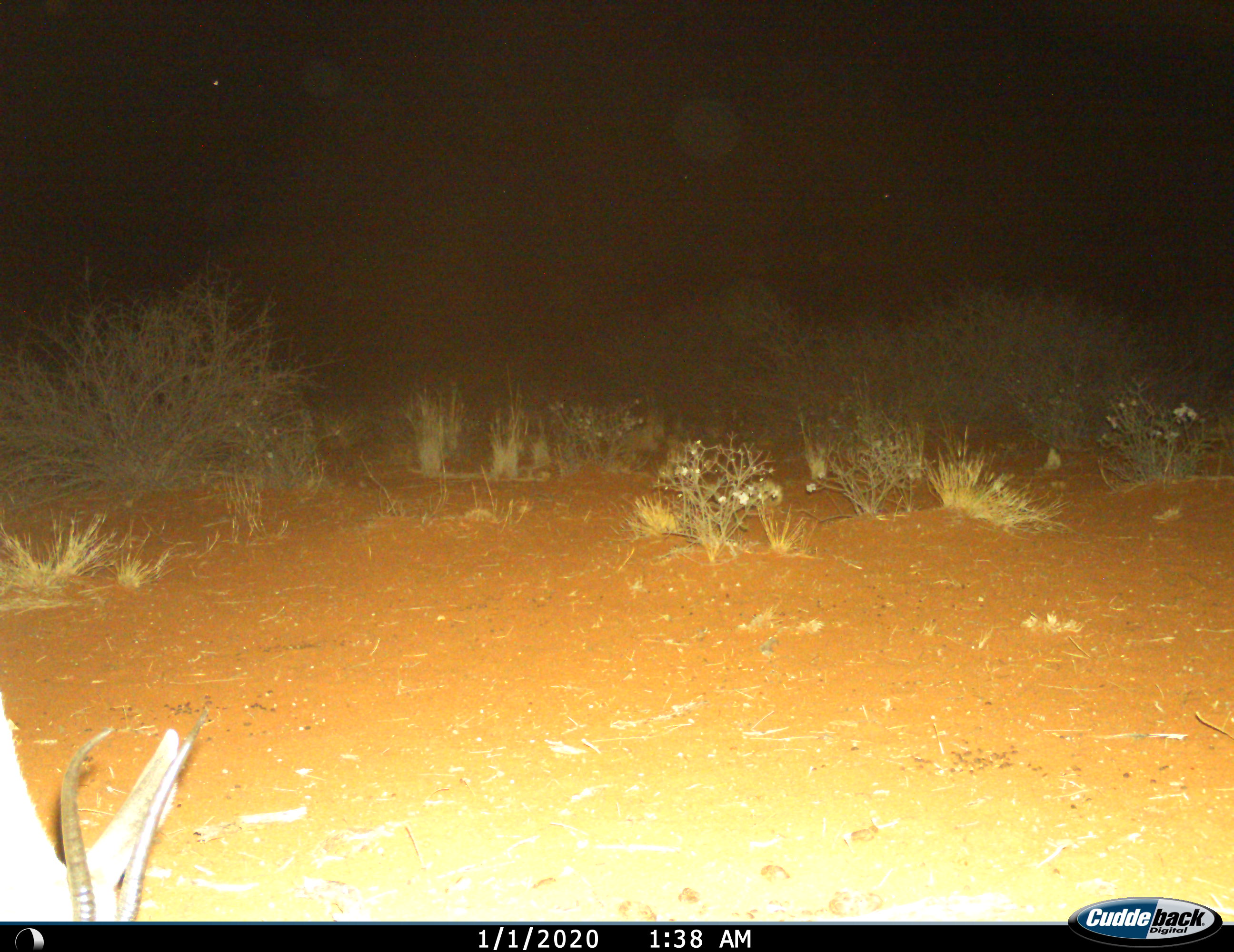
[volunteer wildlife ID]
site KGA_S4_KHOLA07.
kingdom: Animalia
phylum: Chordata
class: Mammalia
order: Artiodactyla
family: Bovidae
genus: Antidorcas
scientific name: Antidorcas marsupialis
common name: springbok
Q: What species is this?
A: Springbok (Antidorcas marsupialis).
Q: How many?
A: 1.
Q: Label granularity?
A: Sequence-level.